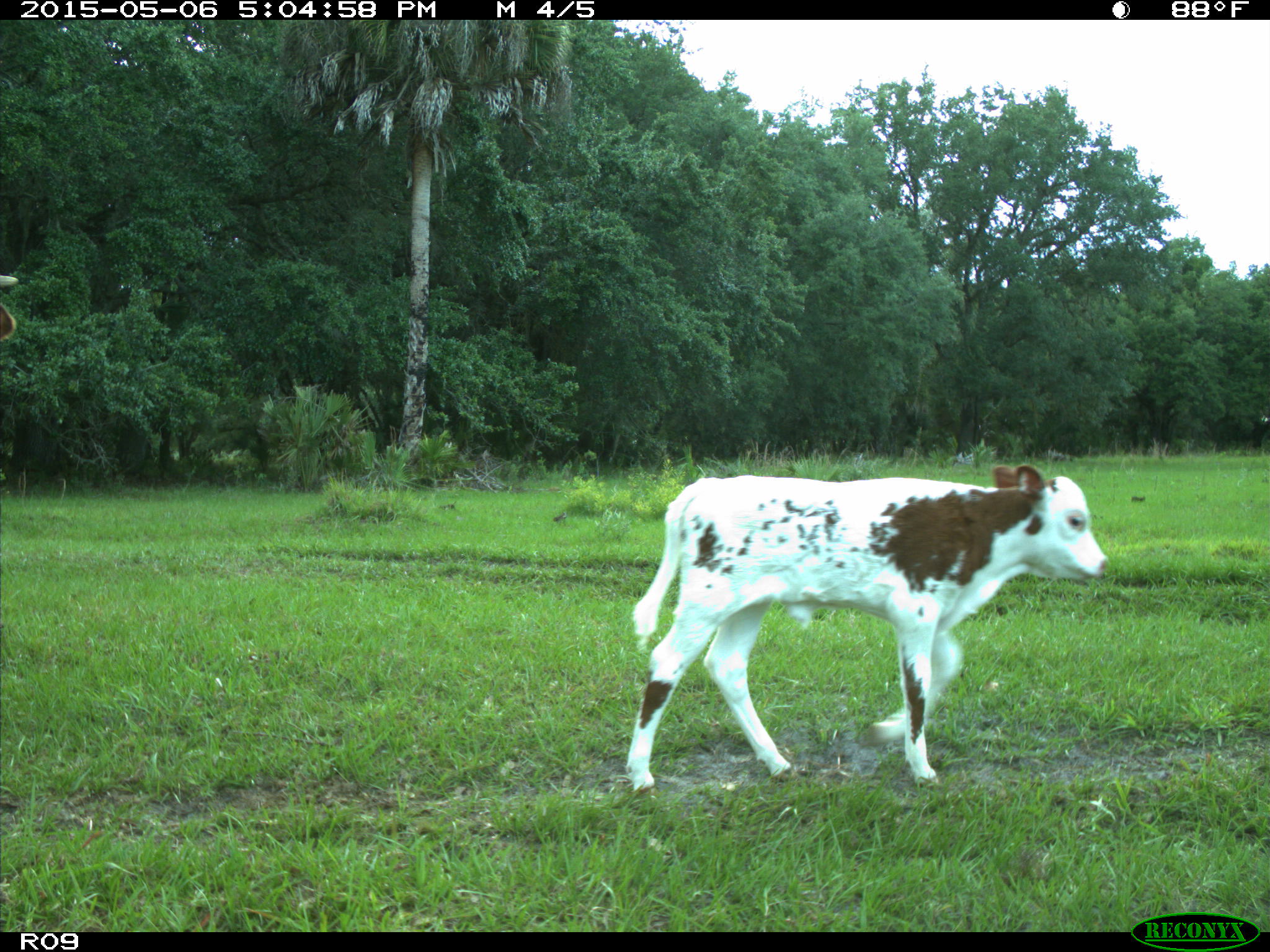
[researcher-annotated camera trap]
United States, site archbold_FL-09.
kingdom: Animalia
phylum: Chordata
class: Mammalia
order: Artiodactyla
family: Bovidae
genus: Bos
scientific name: Bos taurus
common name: domestic cow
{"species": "Bos taurus (domestic cow)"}